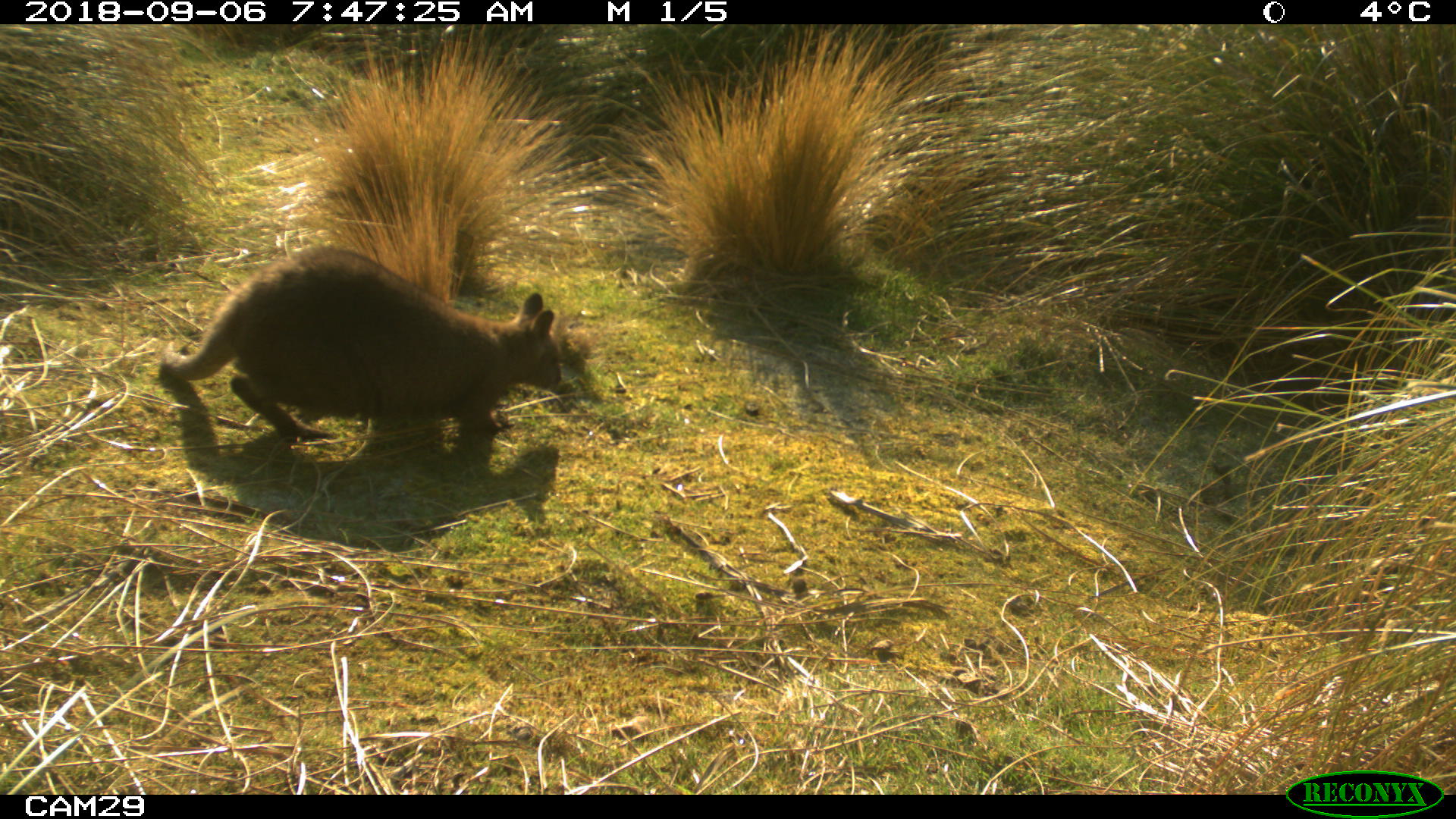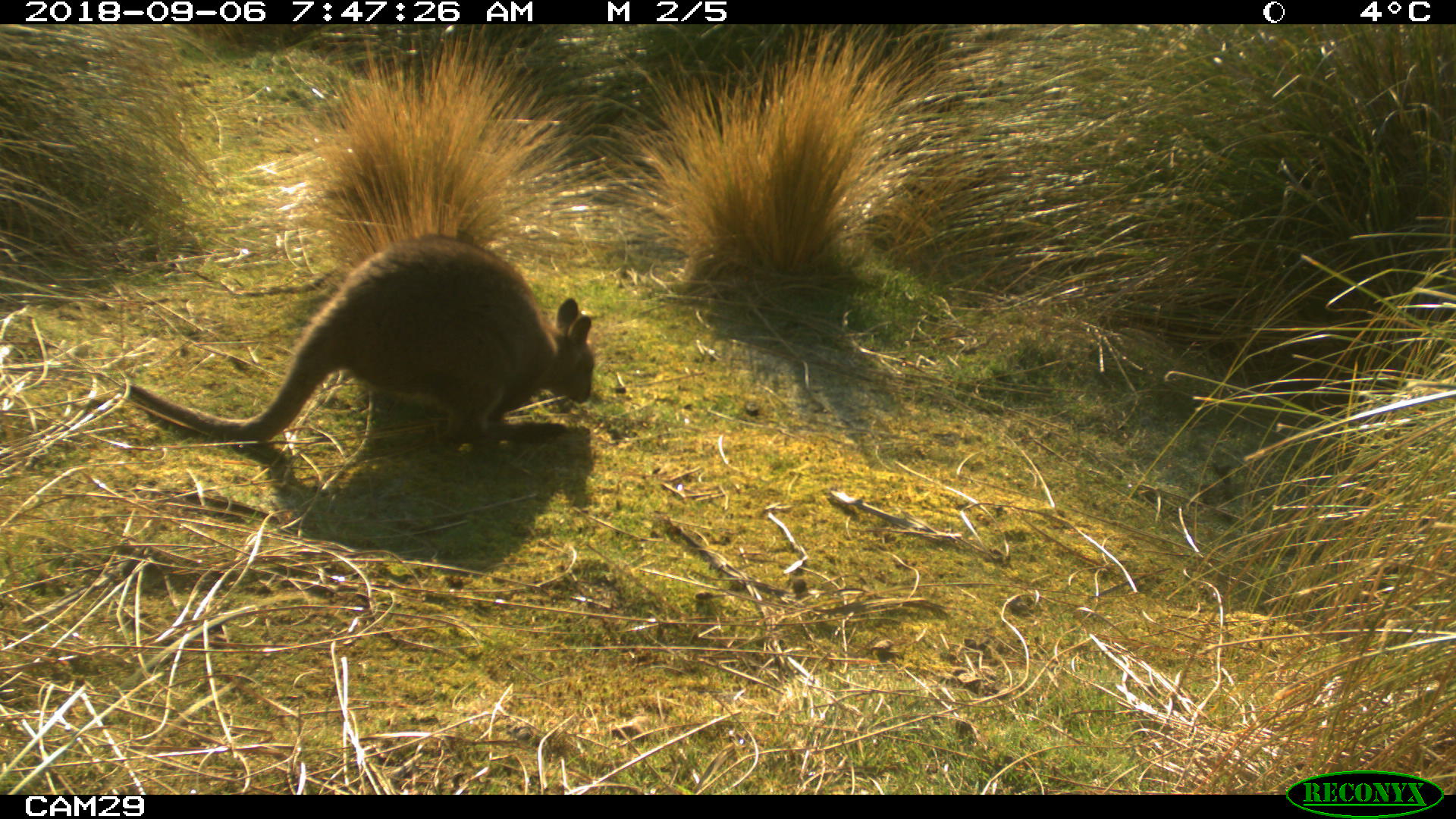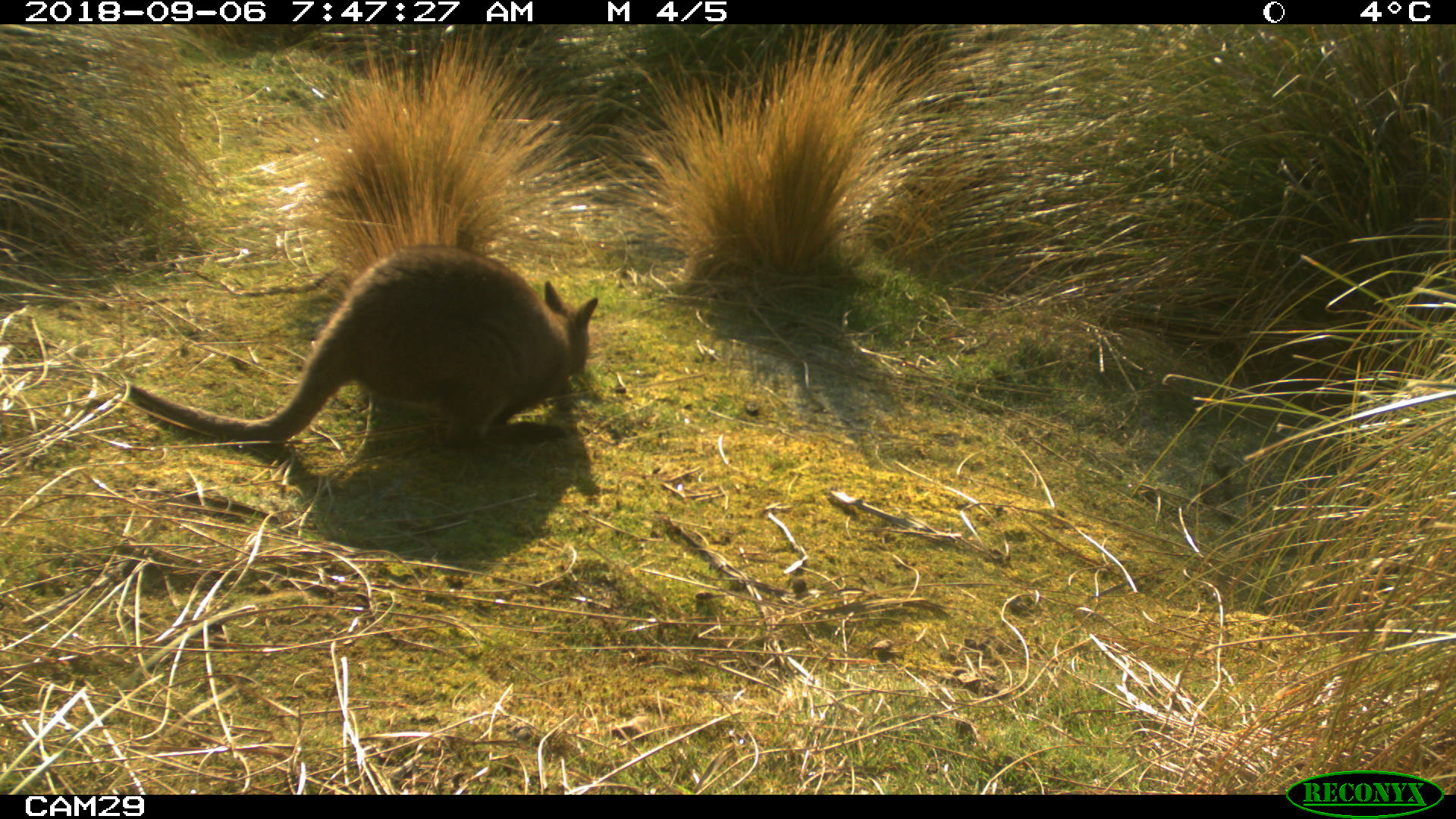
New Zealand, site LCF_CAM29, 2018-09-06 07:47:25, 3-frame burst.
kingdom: Animalia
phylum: Chordata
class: Mammalia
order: Diprotodontia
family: Macropodidae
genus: Notamacropus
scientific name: Notamacropus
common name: wallaby